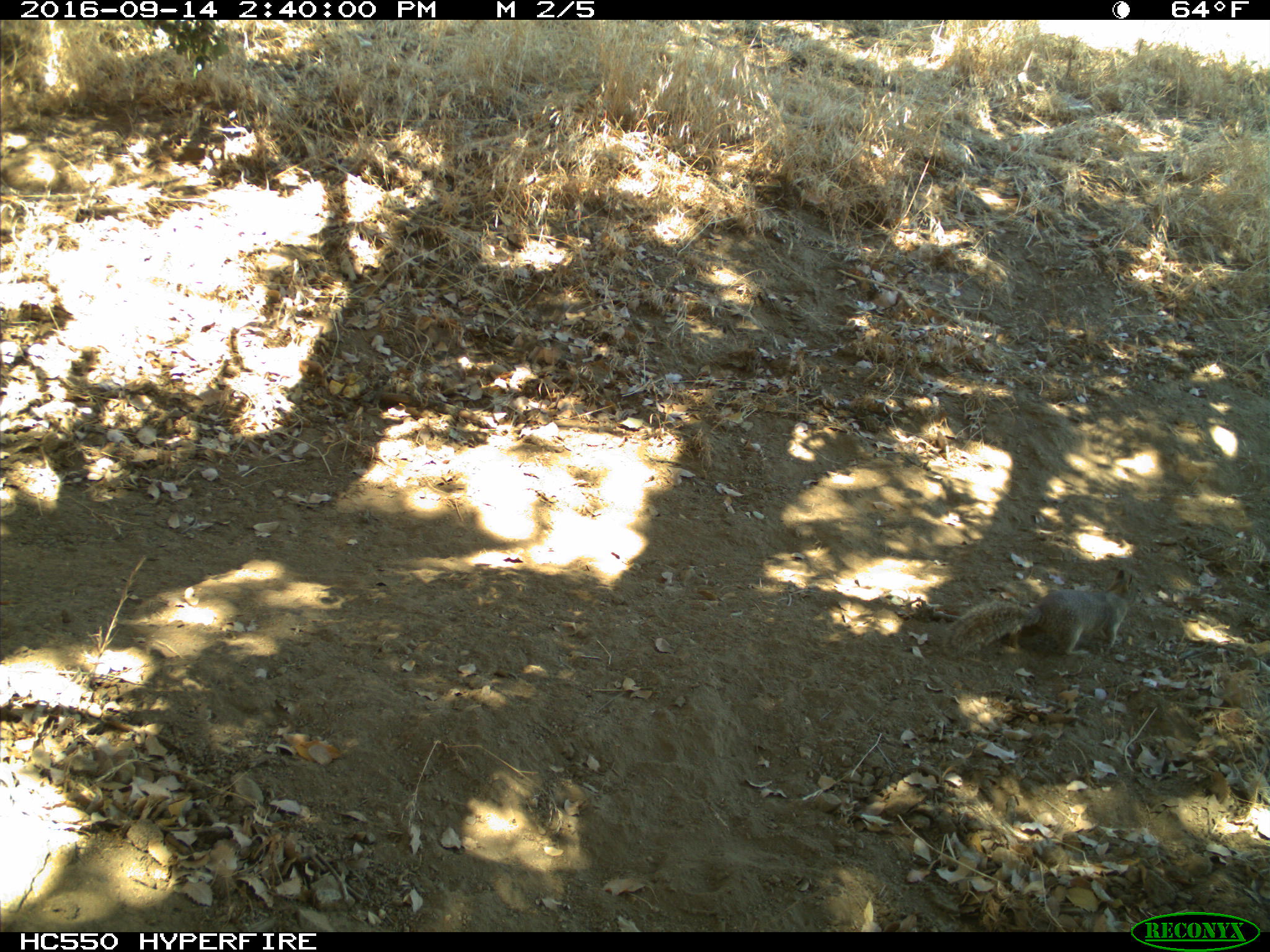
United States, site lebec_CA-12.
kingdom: Animalia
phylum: Chordata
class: Mammalia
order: Rodentia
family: Sciuridae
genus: Otospermophilus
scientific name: Otospermophilus beecheyi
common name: california ground squirrel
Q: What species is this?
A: Otospermophilus beecheyi (california ground squirrel).